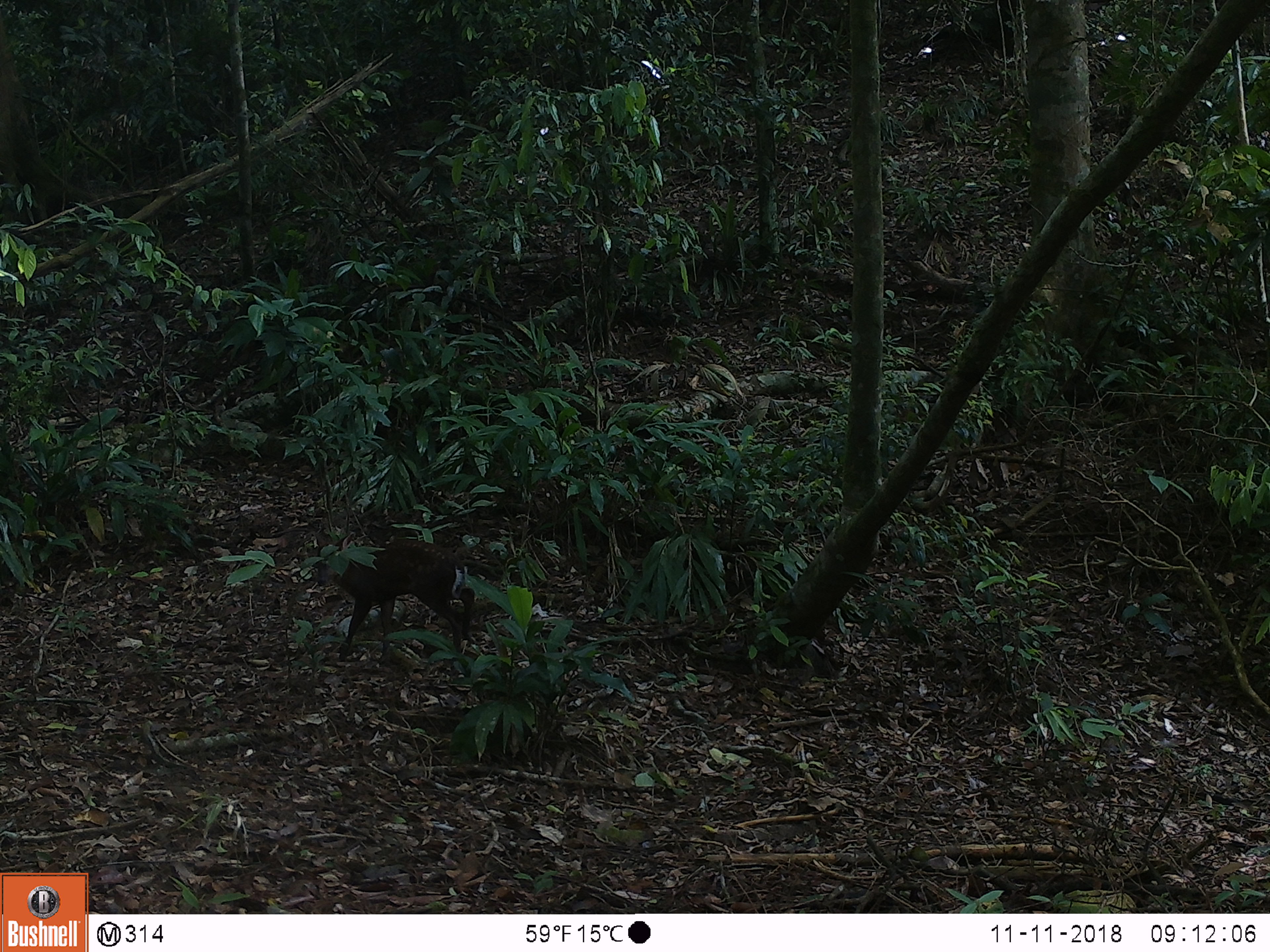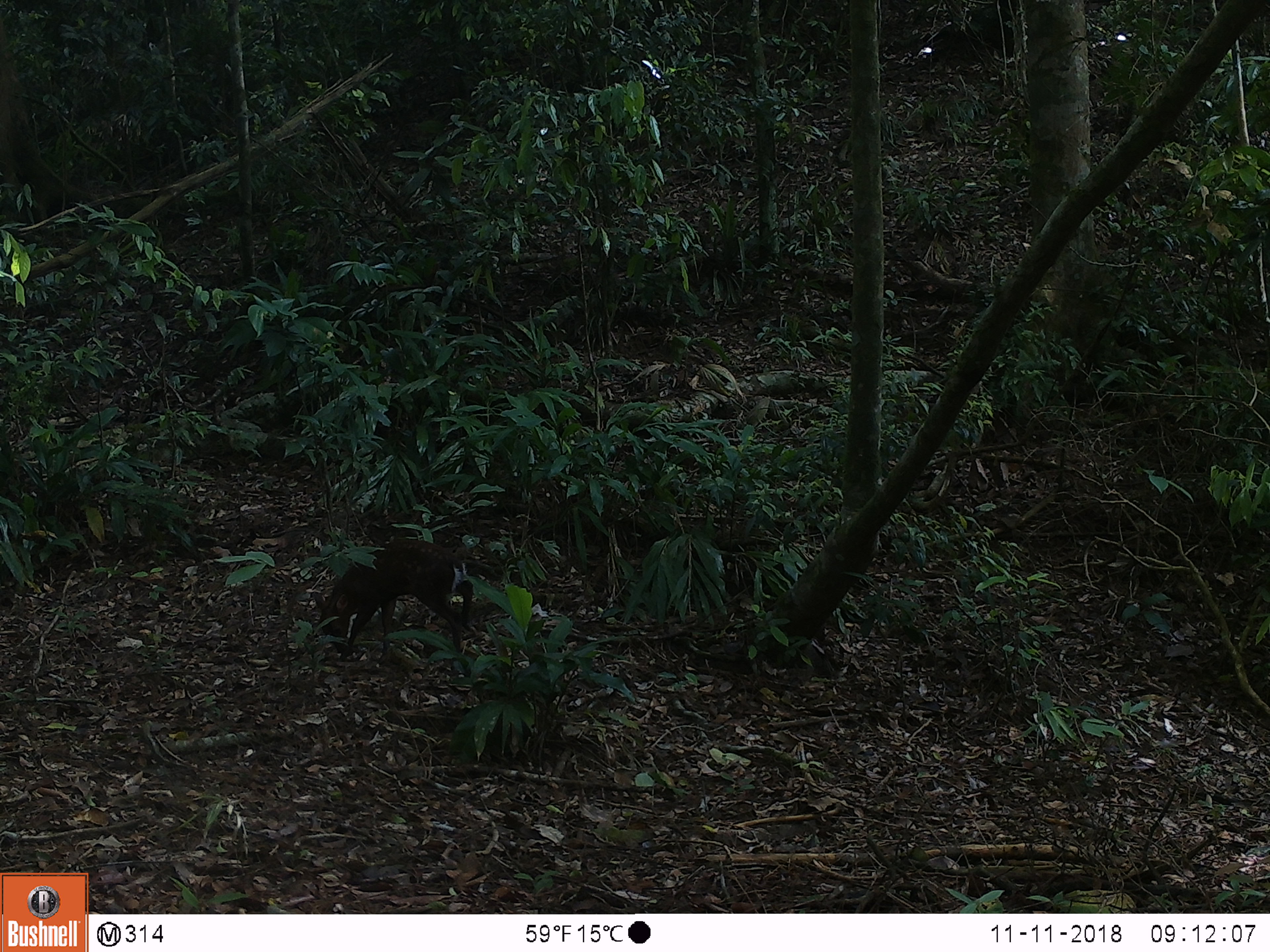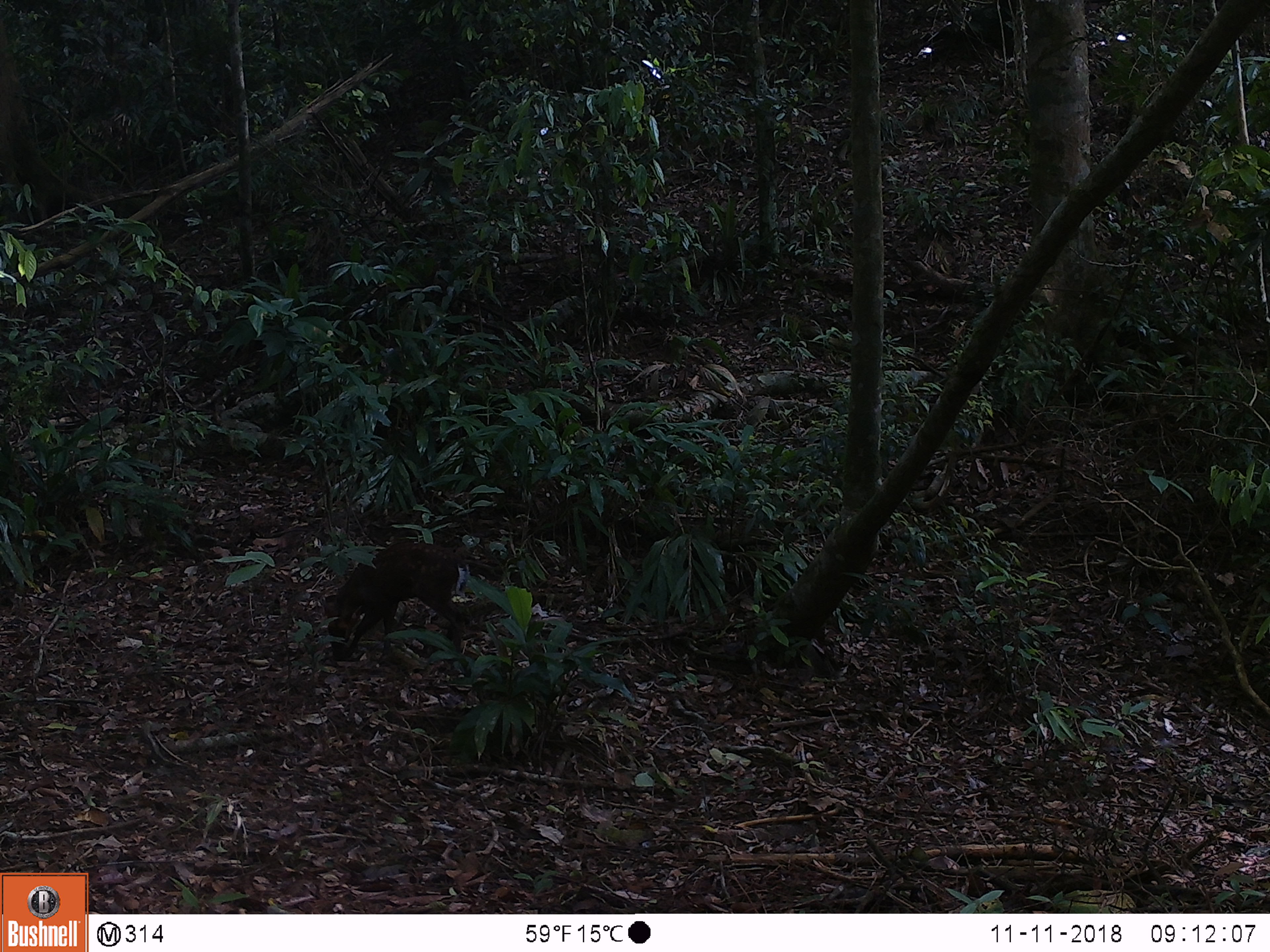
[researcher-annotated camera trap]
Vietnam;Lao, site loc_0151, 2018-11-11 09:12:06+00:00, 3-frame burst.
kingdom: Animalia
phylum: Chordata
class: Mammalia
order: Artiodactyla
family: Cervidae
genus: Muntiacus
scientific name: Muntiacus rooseveltorum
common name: roosevelt's muntjac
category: roosevelts muntjac group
Roosevelts muntjac group (roosevelt's muntjac) (Muntiacus rooseveltorum). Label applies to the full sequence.